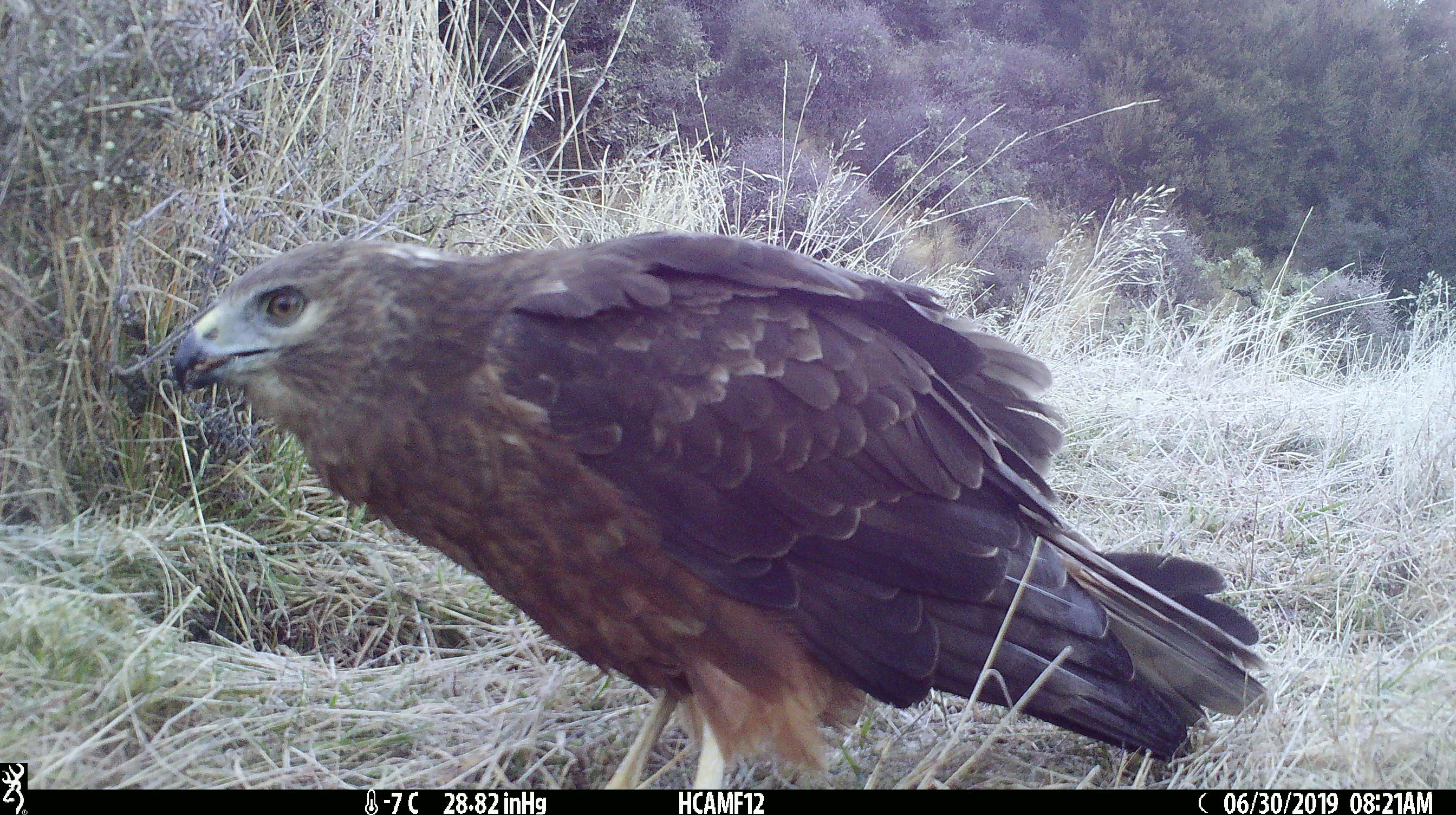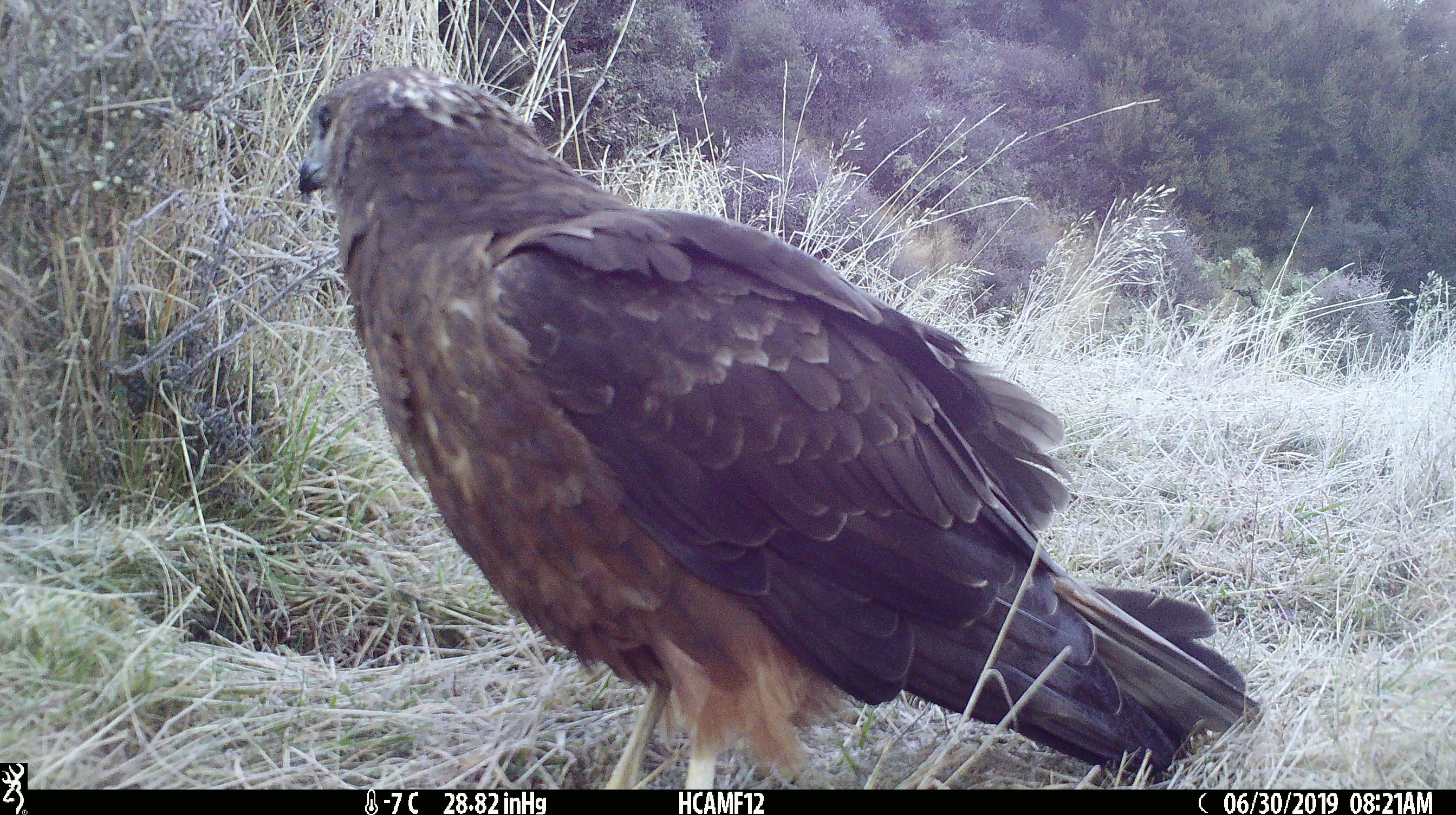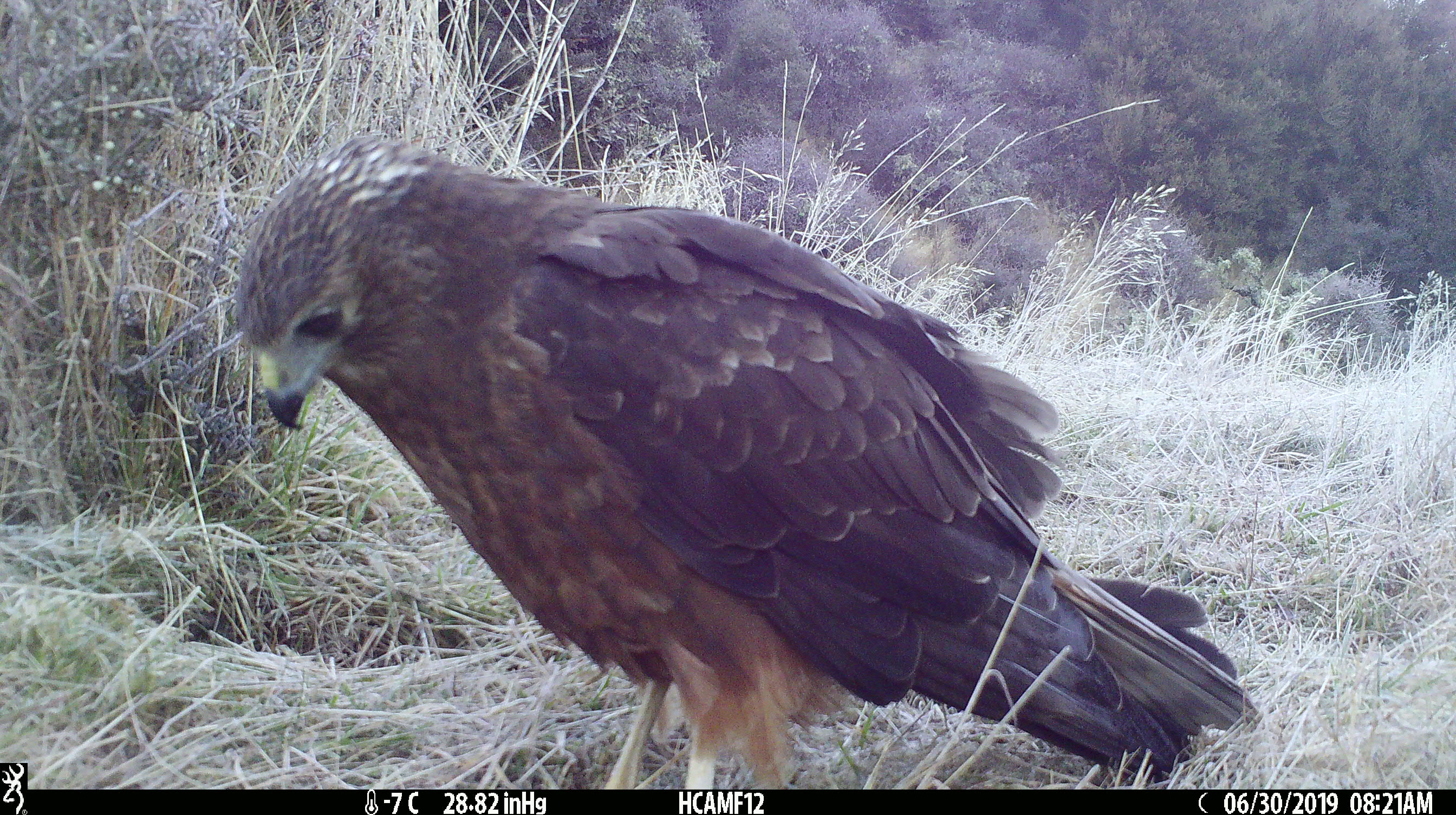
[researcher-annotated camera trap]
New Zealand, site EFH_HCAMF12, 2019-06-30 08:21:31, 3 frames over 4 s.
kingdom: Animalia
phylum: Chordata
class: Aves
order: Accipitriformes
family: Accipitridae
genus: Circus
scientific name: Circus approximans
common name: swamp harrier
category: harrier